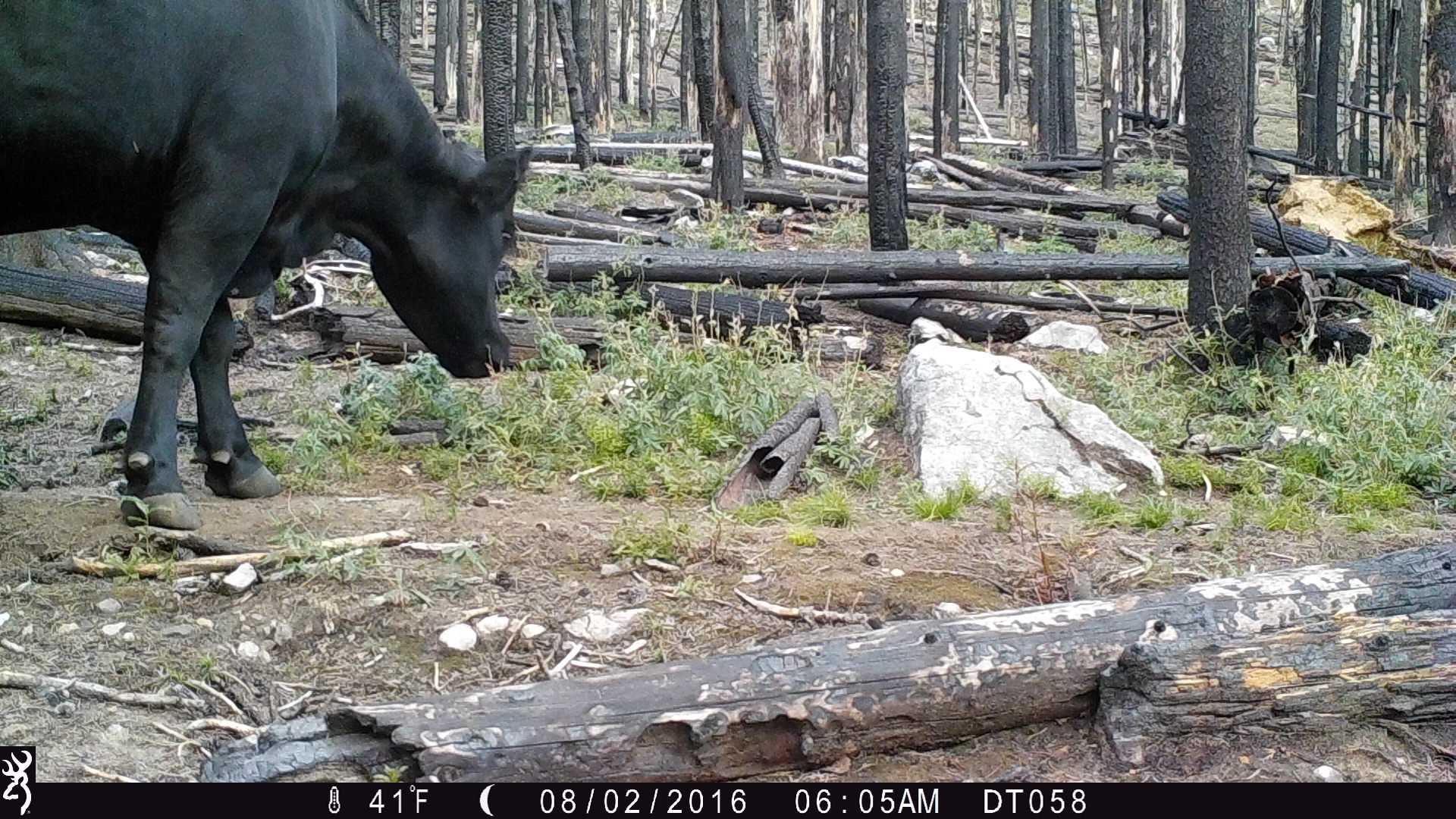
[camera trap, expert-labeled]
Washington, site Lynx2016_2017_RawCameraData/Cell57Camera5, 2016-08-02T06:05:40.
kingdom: Animalia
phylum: Chordata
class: Mammalia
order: Artiodactyla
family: Bovidae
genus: Bos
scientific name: Bos taurus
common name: domestic cattle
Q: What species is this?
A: Domestic cattle (Bos taurus).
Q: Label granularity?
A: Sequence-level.